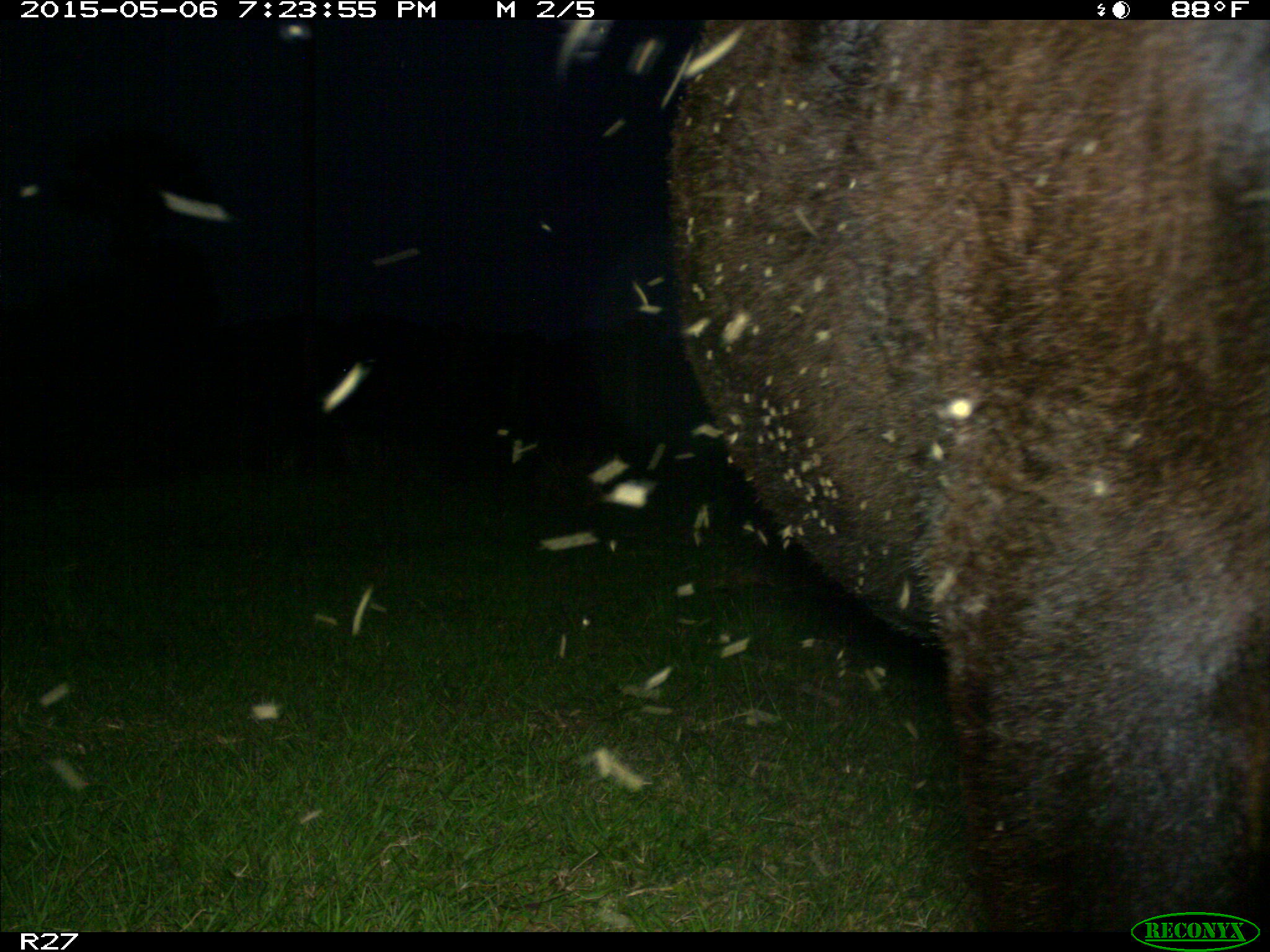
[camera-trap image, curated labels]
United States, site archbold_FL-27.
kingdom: Animalia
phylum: Chordata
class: Mammalia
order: Artiodactyla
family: Bovidae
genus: Bos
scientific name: Bos taurus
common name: domestic cow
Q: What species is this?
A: Bos taurus (domestic cow).